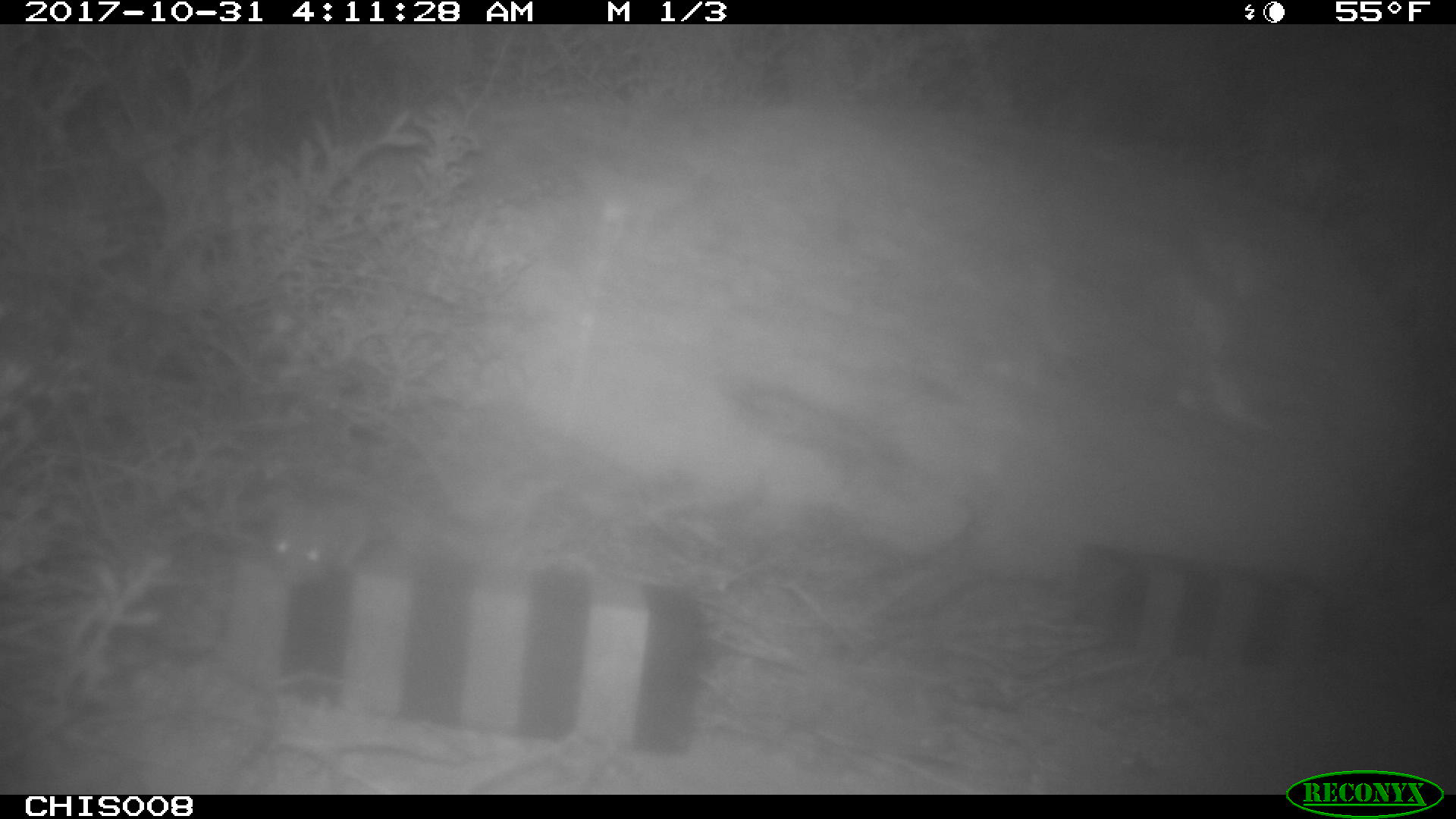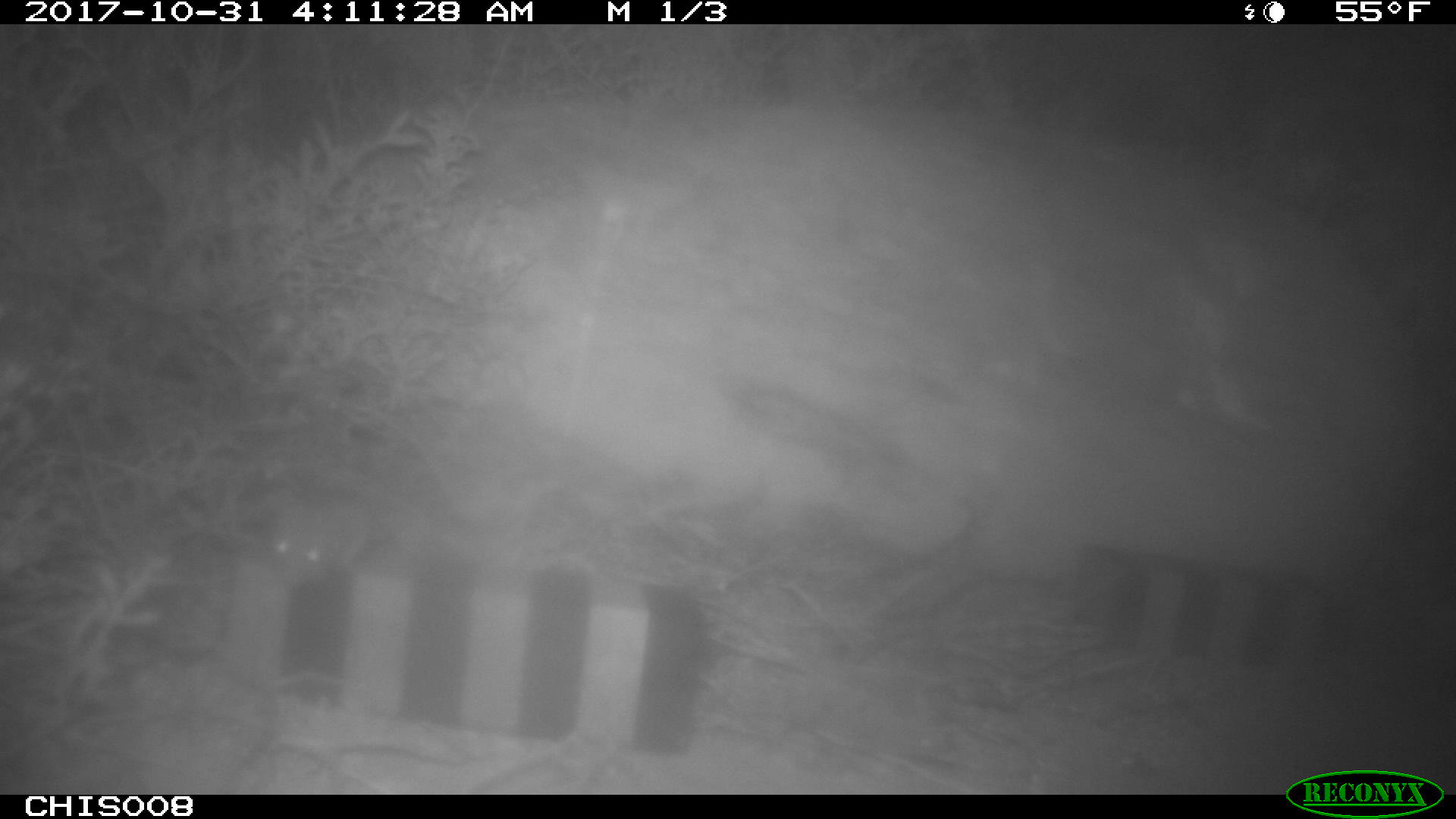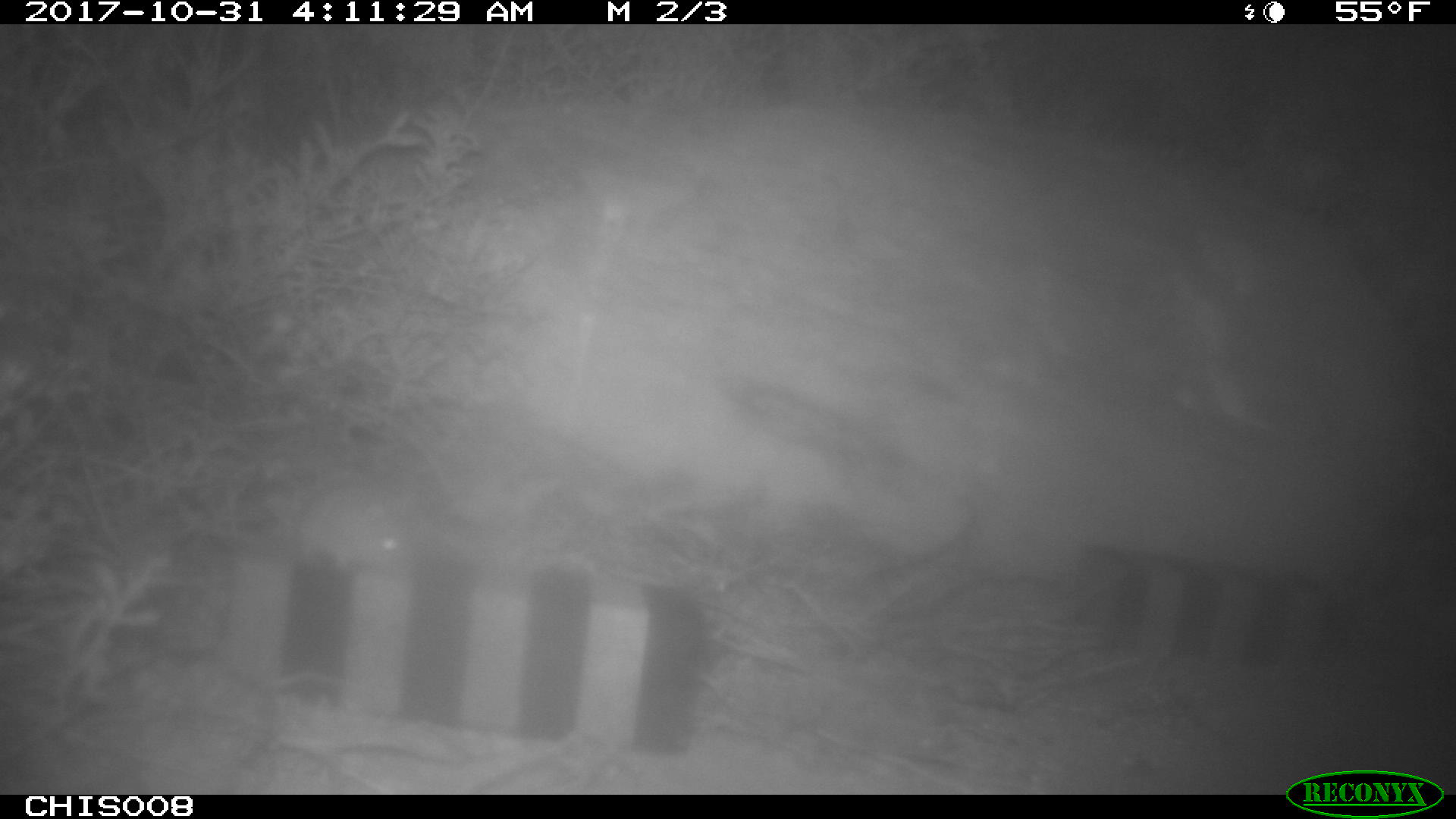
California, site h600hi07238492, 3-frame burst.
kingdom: Animalia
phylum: Chordata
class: Mammalia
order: Rodentia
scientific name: Rodentia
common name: rodent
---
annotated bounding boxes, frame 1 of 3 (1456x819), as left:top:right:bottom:
rodent: 263:491:366:581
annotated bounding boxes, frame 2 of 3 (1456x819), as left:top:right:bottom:
rodent: 259:496:357:593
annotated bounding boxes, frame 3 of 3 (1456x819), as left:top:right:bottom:
rodent: 287:470:406:571